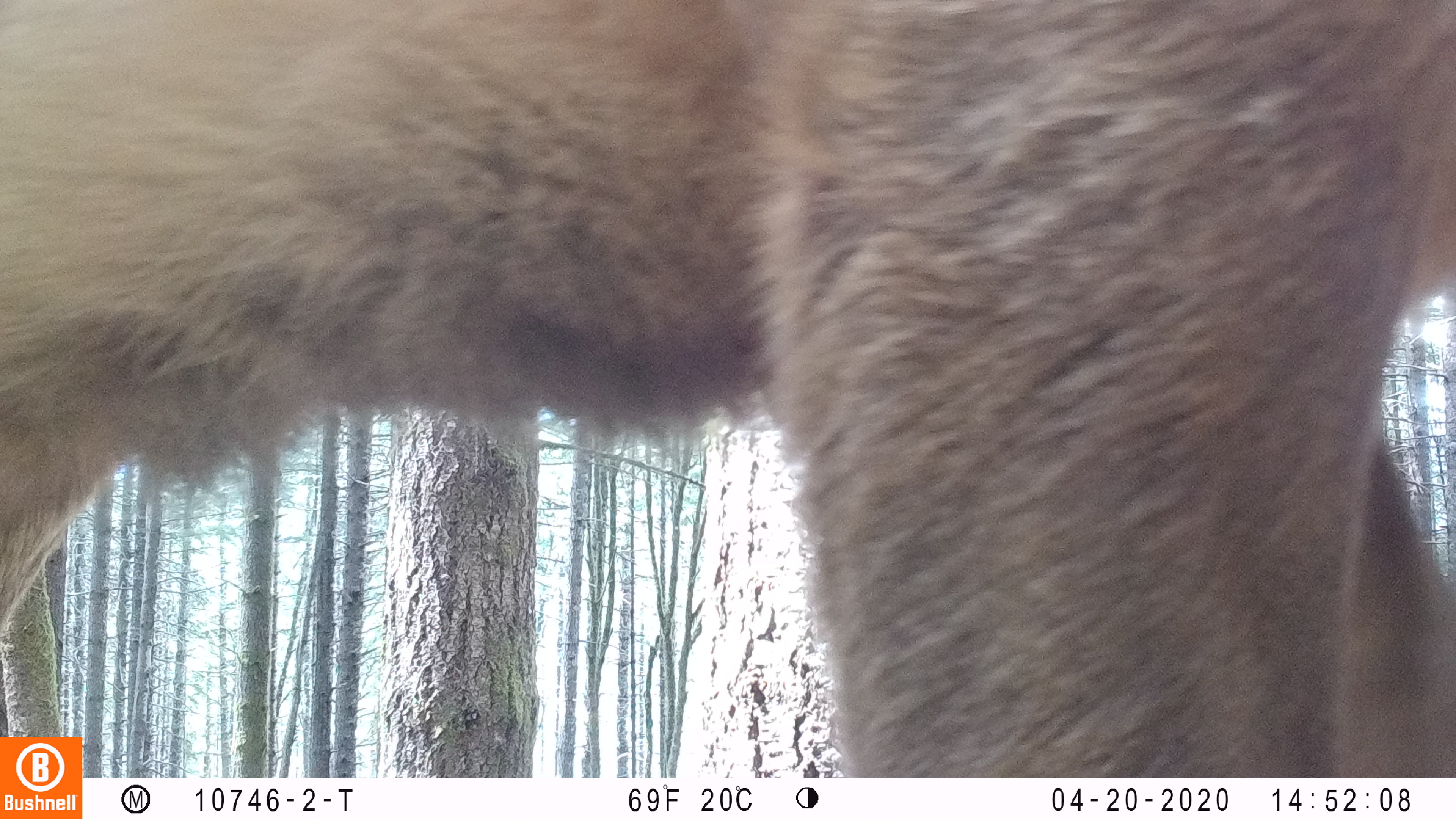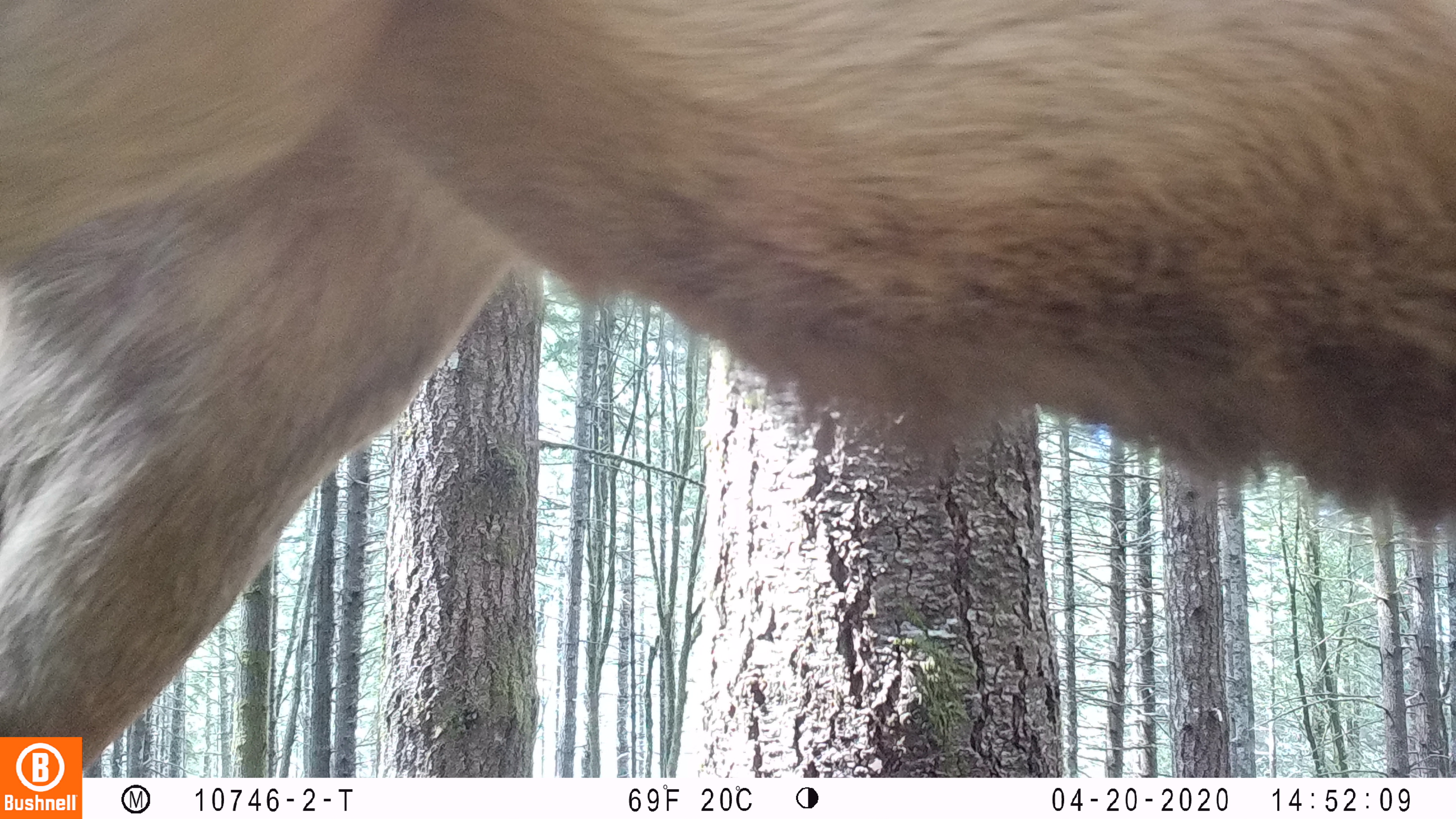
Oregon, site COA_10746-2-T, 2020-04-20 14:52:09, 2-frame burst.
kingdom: Animalia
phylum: Chordata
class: Mammalia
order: Artiodactyla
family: Cervidae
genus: Cervus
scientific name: Cervus canadensis roosevelti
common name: roosevelt elk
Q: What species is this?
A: Roosevelt elk (Cervus canadensis roosevelti).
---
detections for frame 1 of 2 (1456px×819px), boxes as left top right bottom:
roosevelt elk: 0 2 1453 730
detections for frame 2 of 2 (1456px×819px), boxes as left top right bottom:
roosevelt elk: 0 0 1451 730